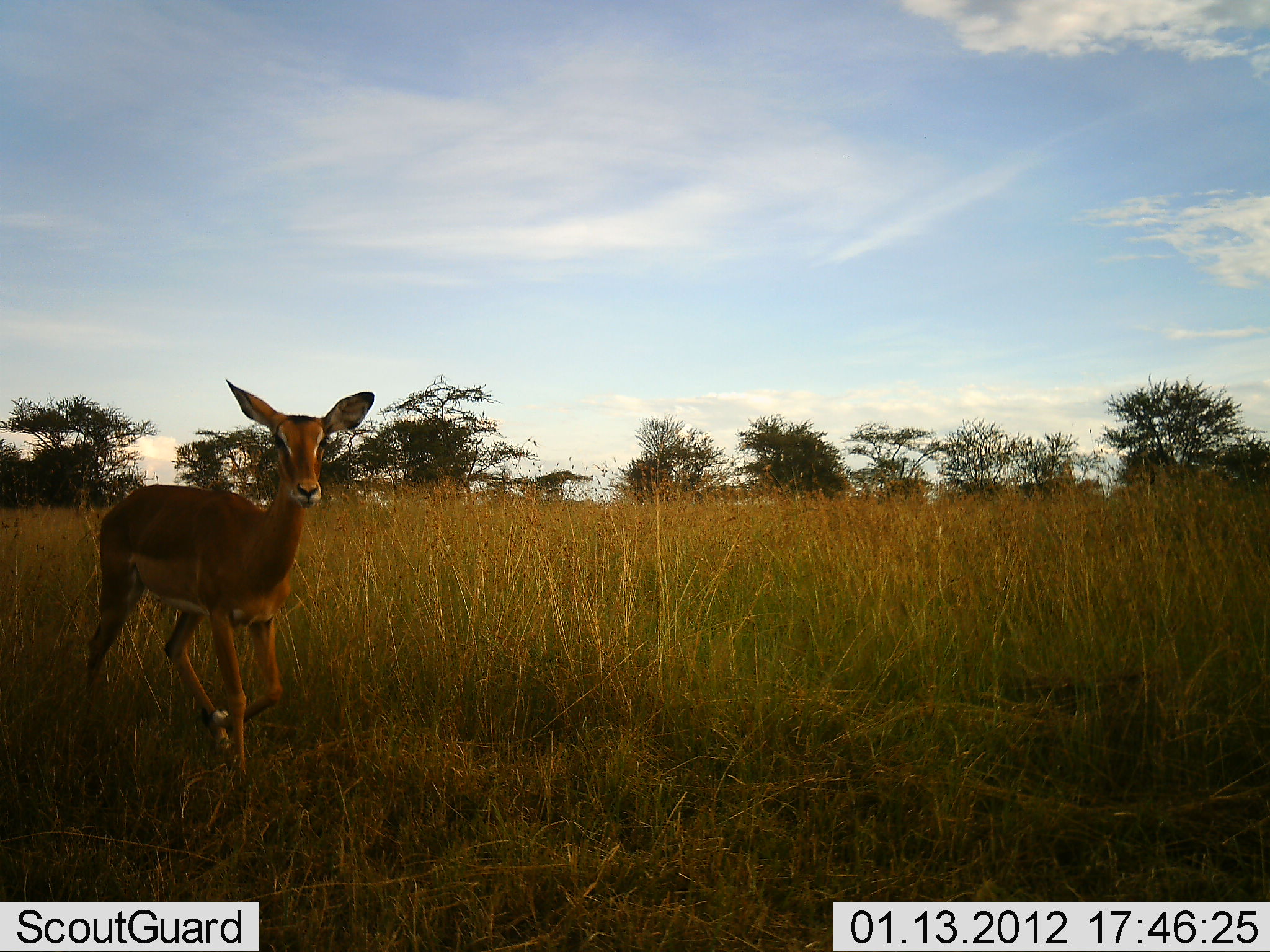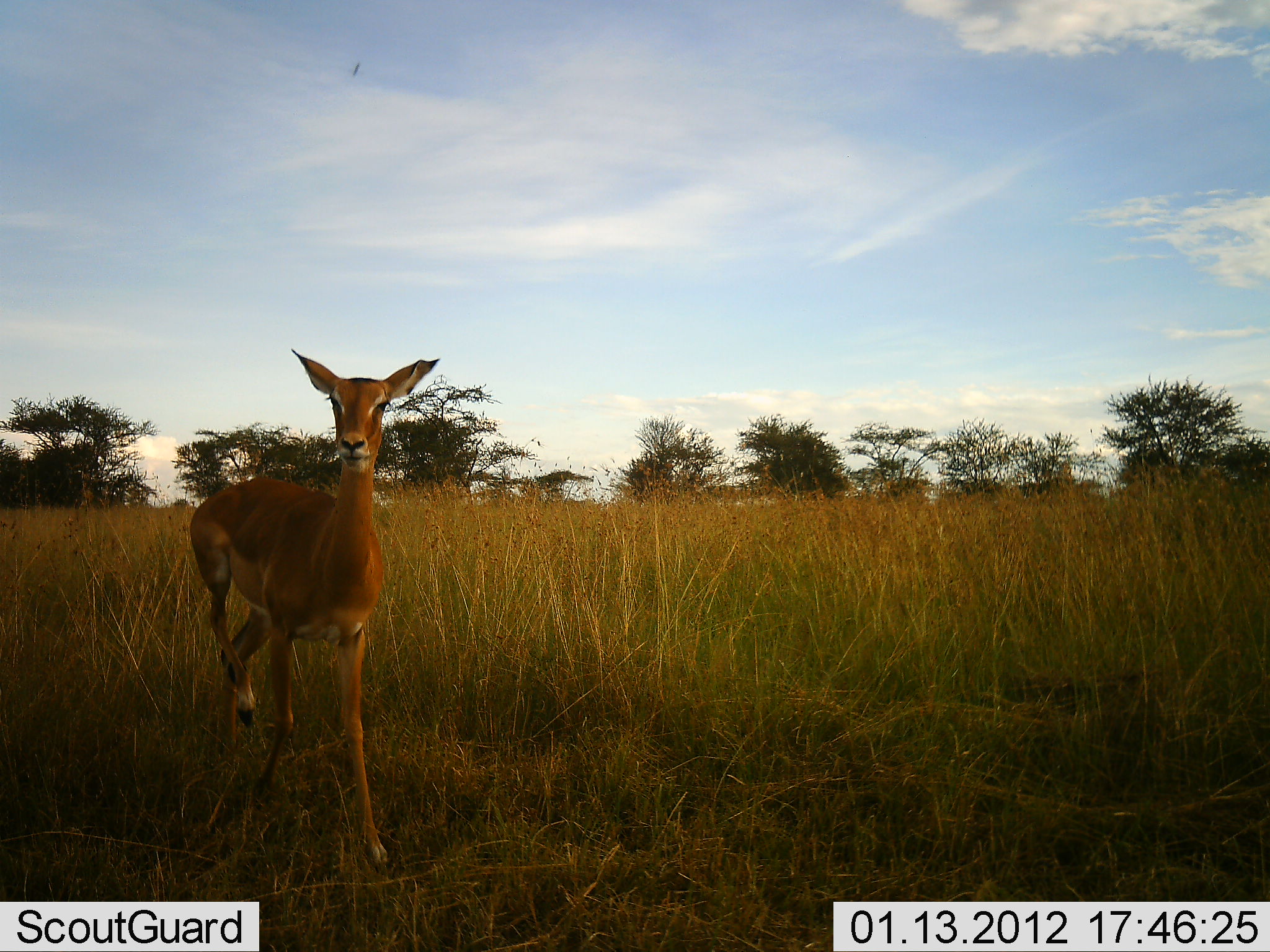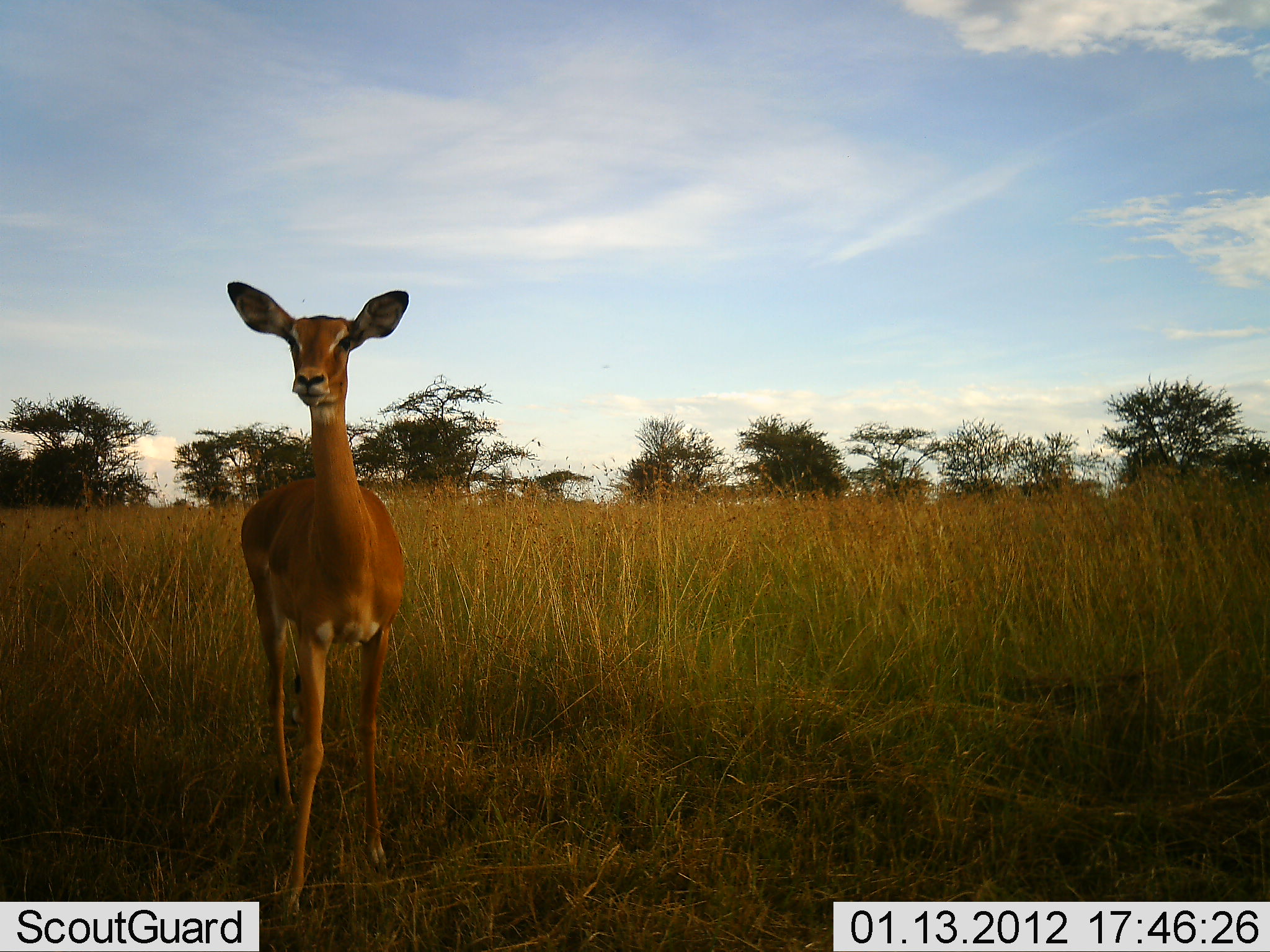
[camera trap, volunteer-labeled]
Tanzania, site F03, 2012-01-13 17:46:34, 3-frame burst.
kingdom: Animalia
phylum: Chordata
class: Mammalia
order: Artiodactyla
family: Bovidae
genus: Aepyceros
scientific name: Aepyceros melampus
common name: impala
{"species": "impala (Aepyceros melampus)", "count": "1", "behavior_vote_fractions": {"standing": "11%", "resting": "0%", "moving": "94%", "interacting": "0%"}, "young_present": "0%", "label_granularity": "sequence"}